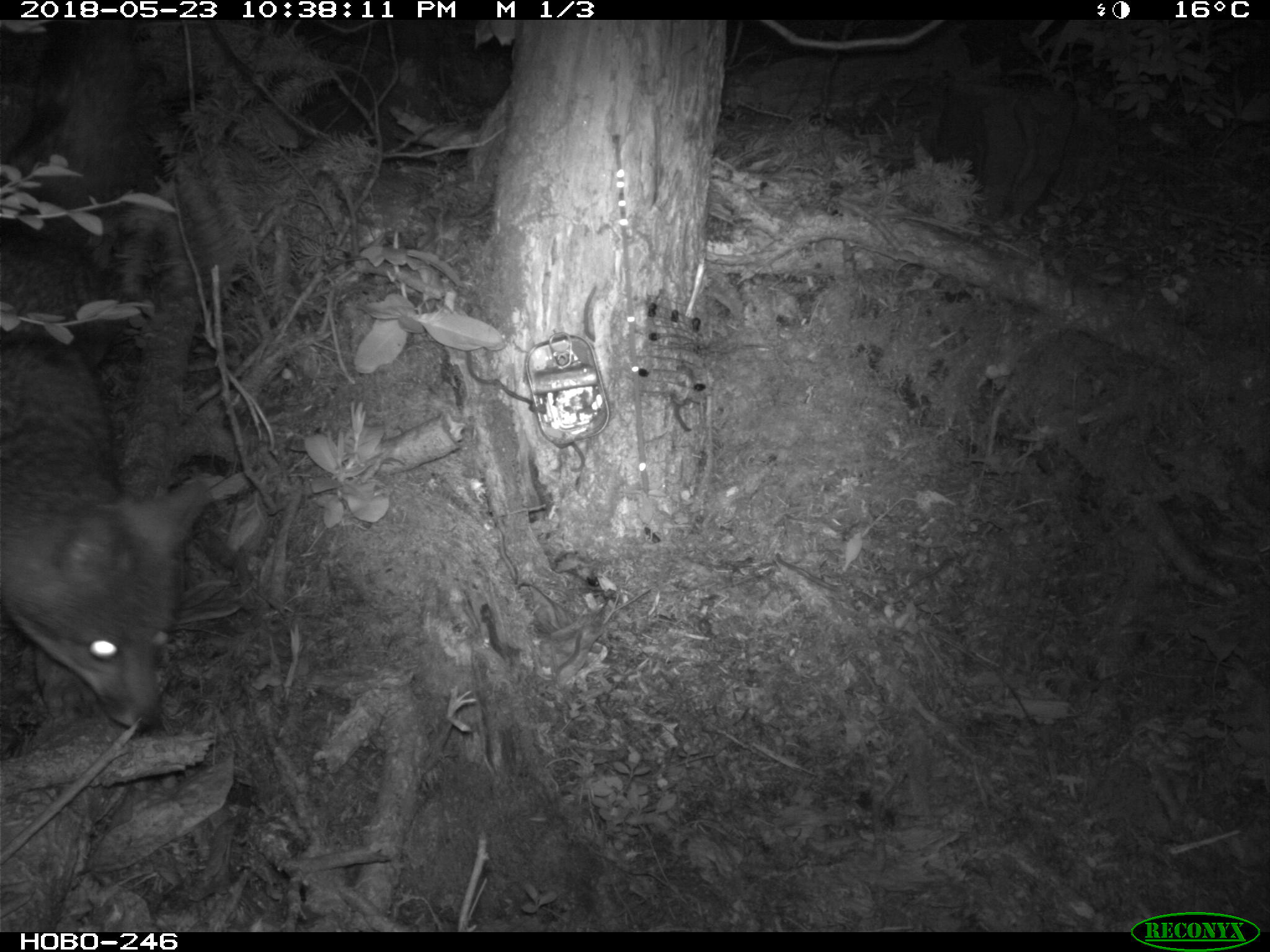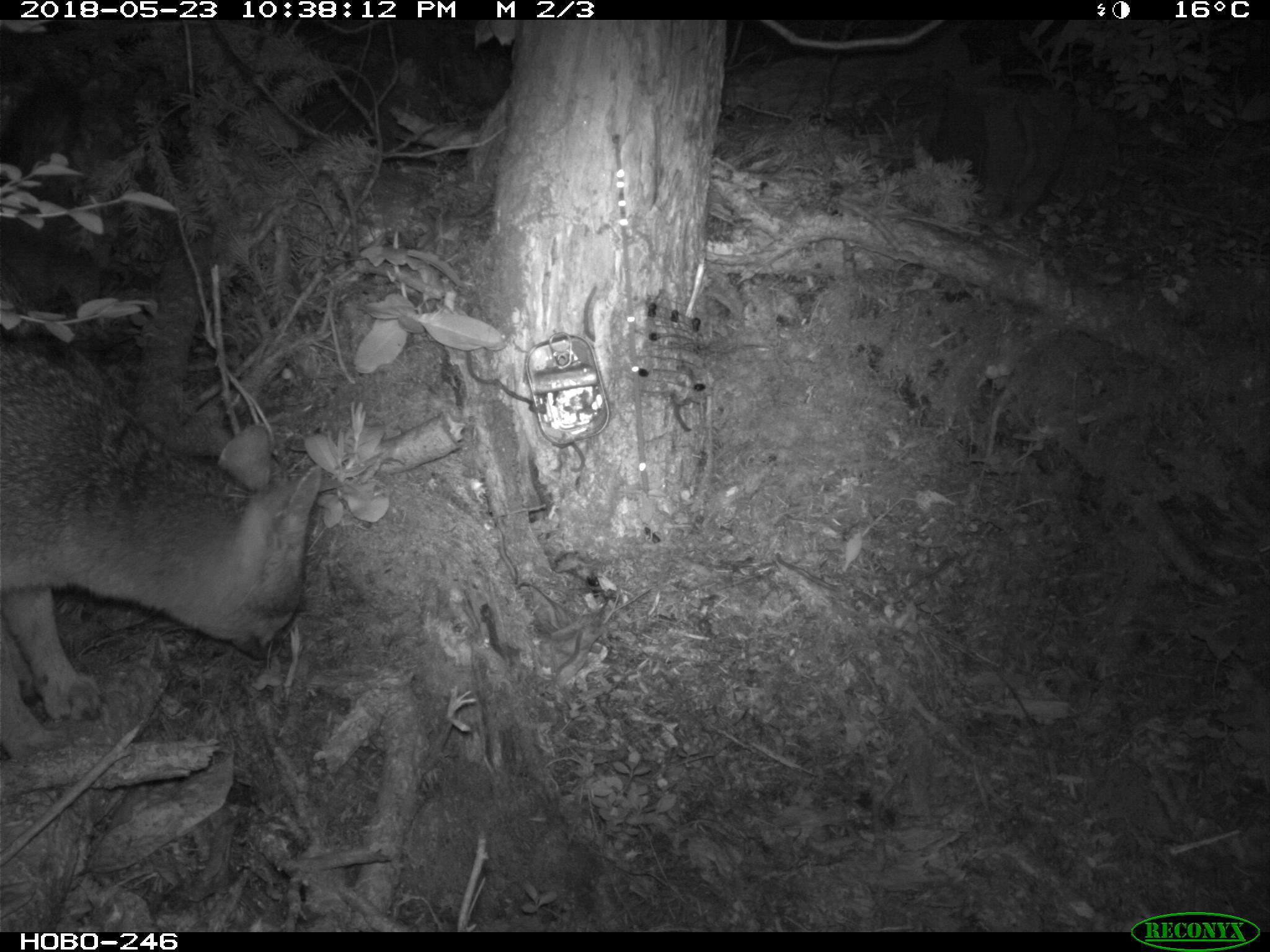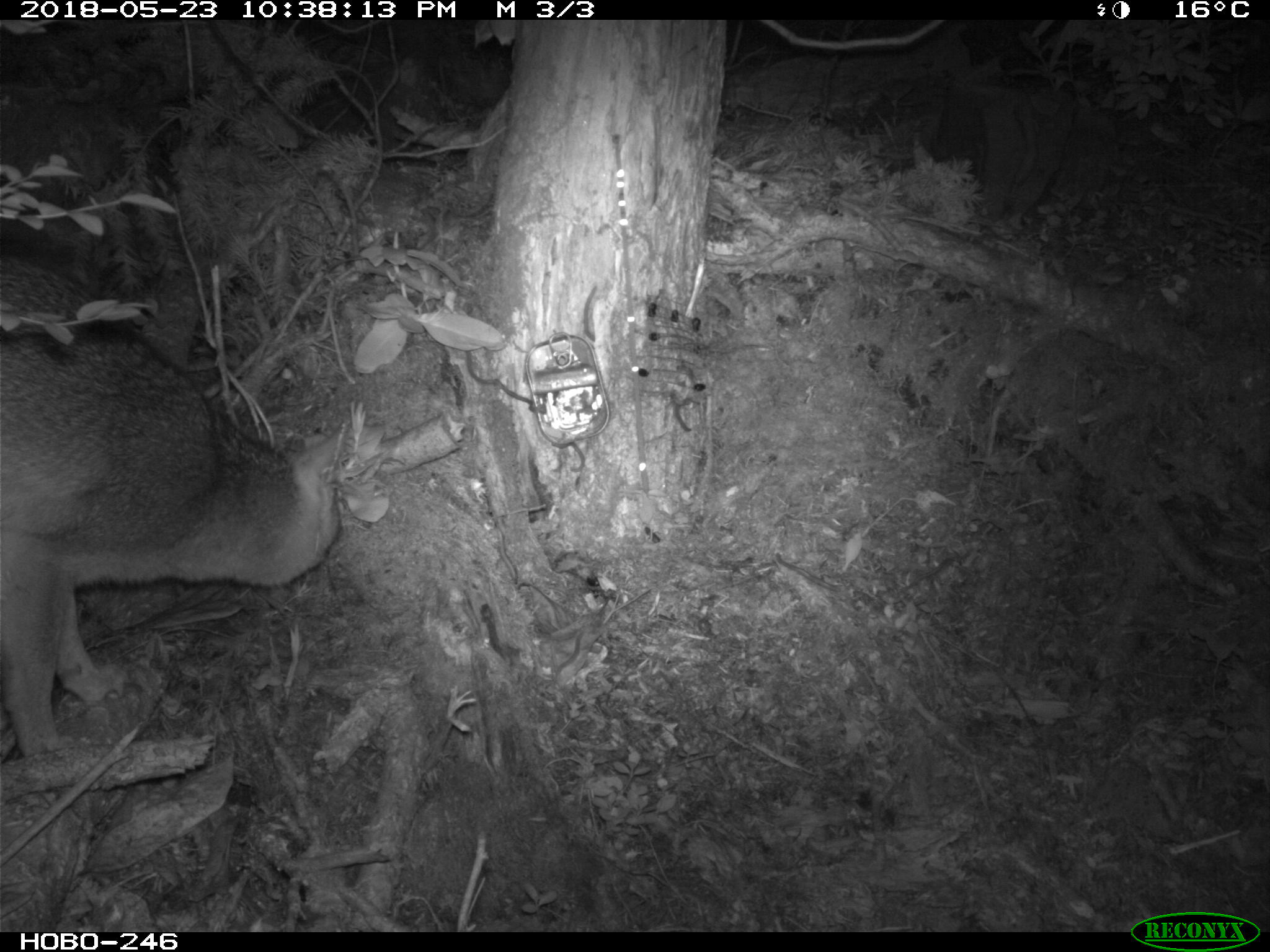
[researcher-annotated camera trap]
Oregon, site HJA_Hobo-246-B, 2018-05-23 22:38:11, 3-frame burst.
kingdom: Animalia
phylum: Chordata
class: Mammalia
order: Carnivora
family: Canidae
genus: Urocyon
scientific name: Urocyon cinereoargenteus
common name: gray fox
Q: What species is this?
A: Gray fox (Urocyon cinereoargenteus).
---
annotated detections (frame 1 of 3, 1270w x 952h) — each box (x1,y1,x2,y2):
gray fox: (7,38,223,771)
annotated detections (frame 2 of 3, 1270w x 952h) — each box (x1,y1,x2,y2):
gray fox: (1,320,338,747)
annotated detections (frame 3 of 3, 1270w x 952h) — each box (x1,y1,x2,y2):
gray fox: (0,238,366,798)